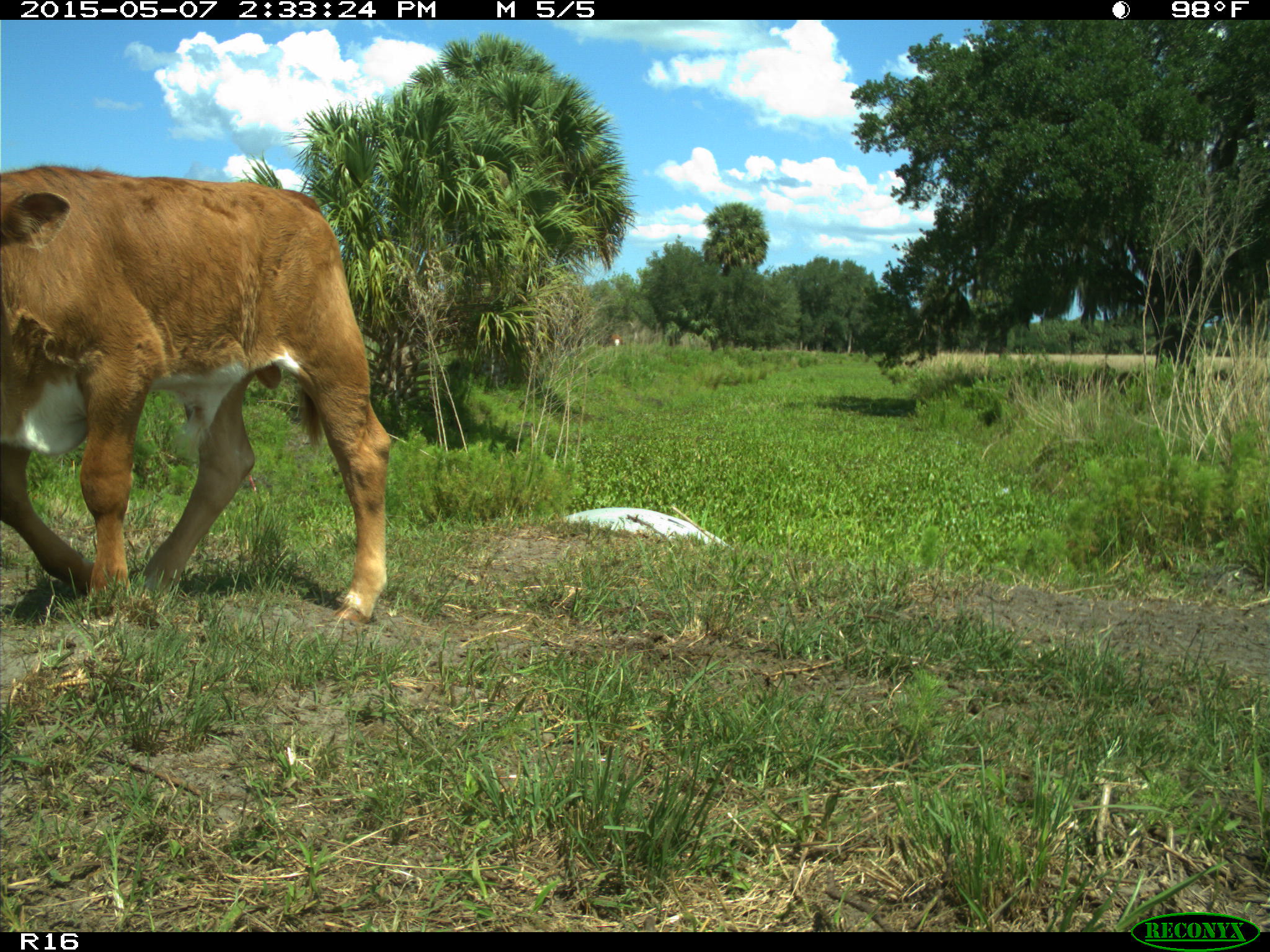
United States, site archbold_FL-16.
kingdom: Animalia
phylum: Chordata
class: Mammalia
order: Artiodactyla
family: Bovidae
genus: Bos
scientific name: Bos taurus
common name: domestic cow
Bos taurus (domestic cow).